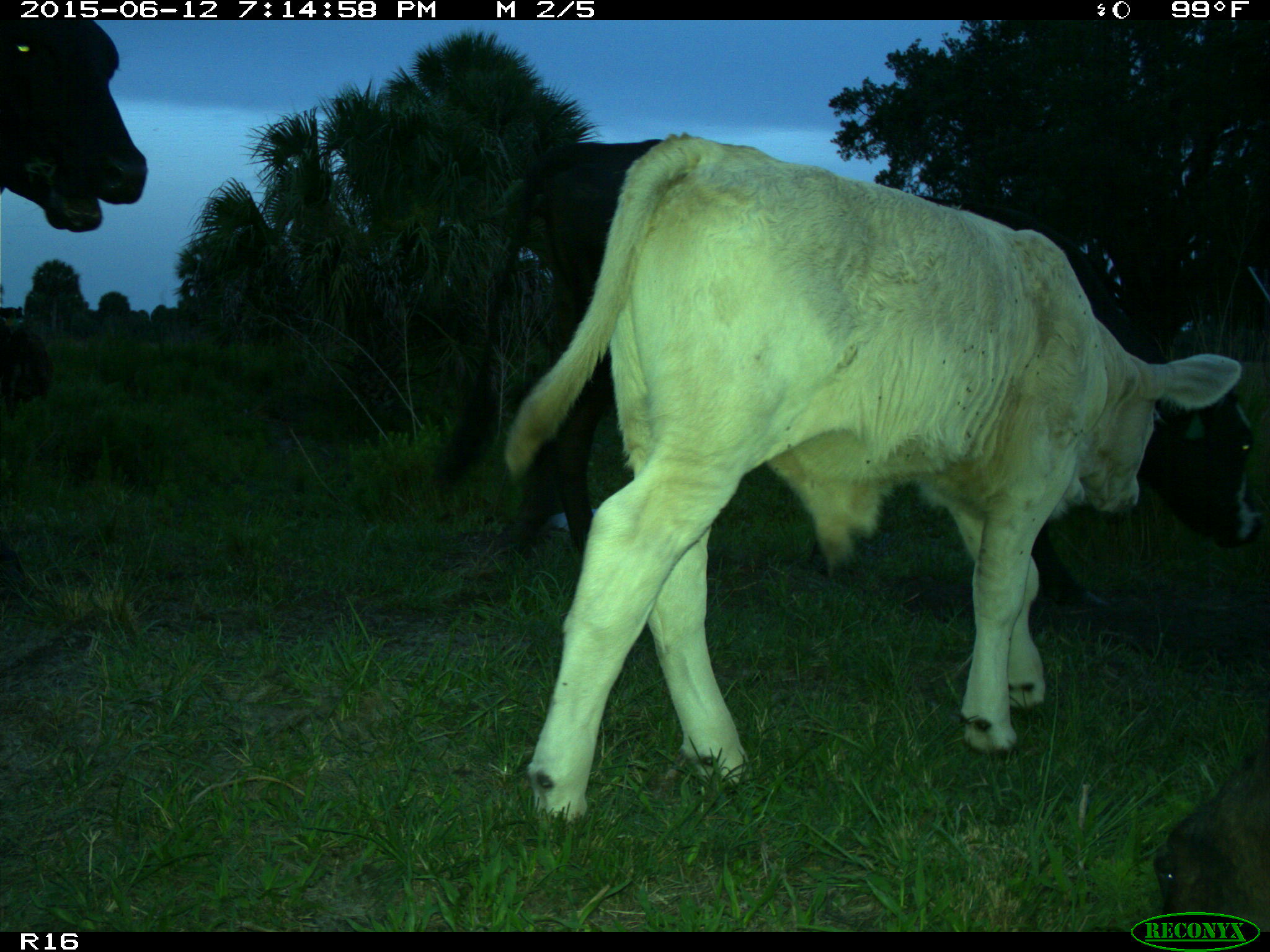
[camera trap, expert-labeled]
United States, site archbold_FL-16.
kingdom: Animalia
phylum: Chordata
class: Mammalia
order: Artiodactyla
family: Bovidae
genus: Bos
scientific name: Bos taurus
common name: domestic cow